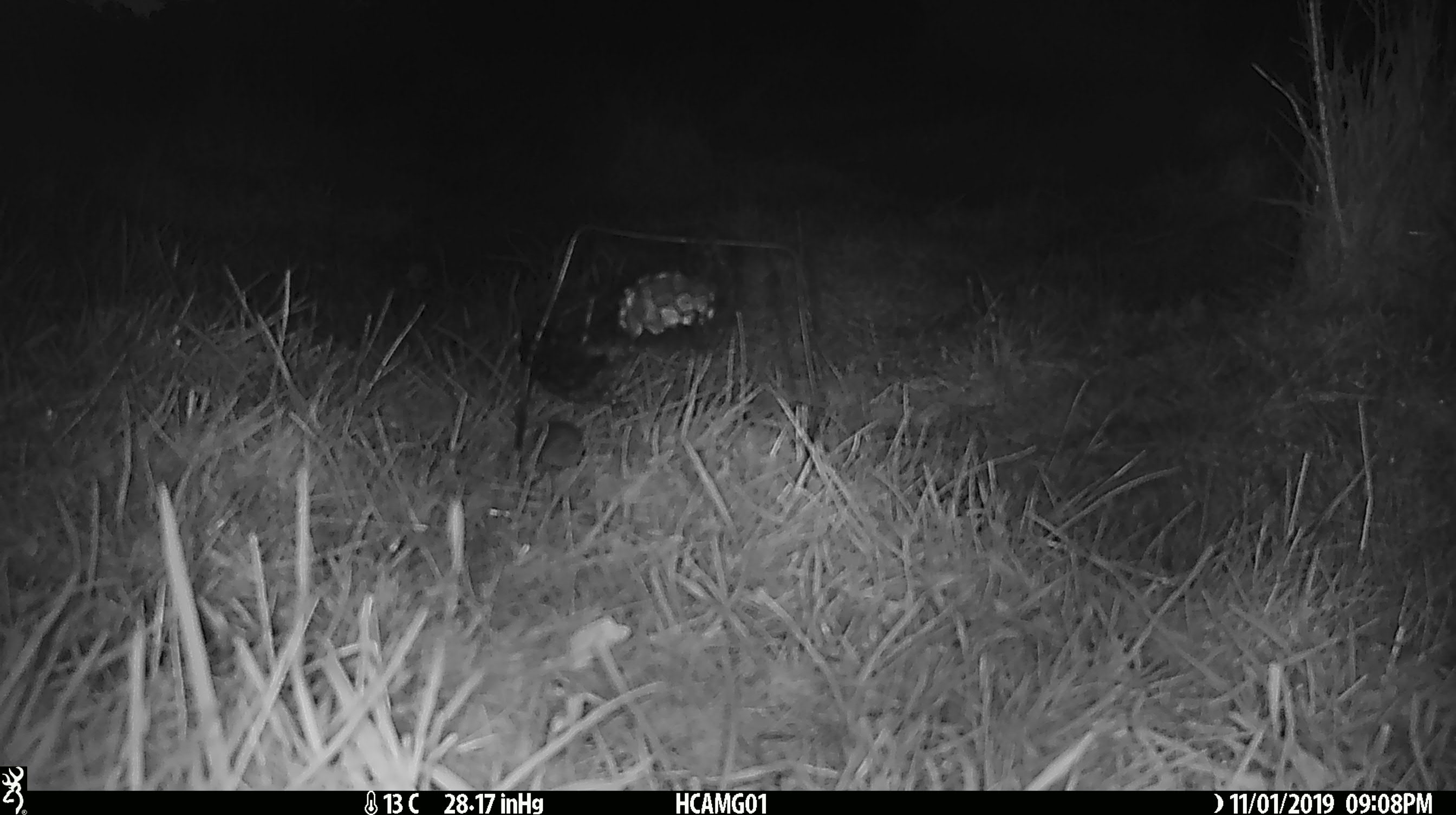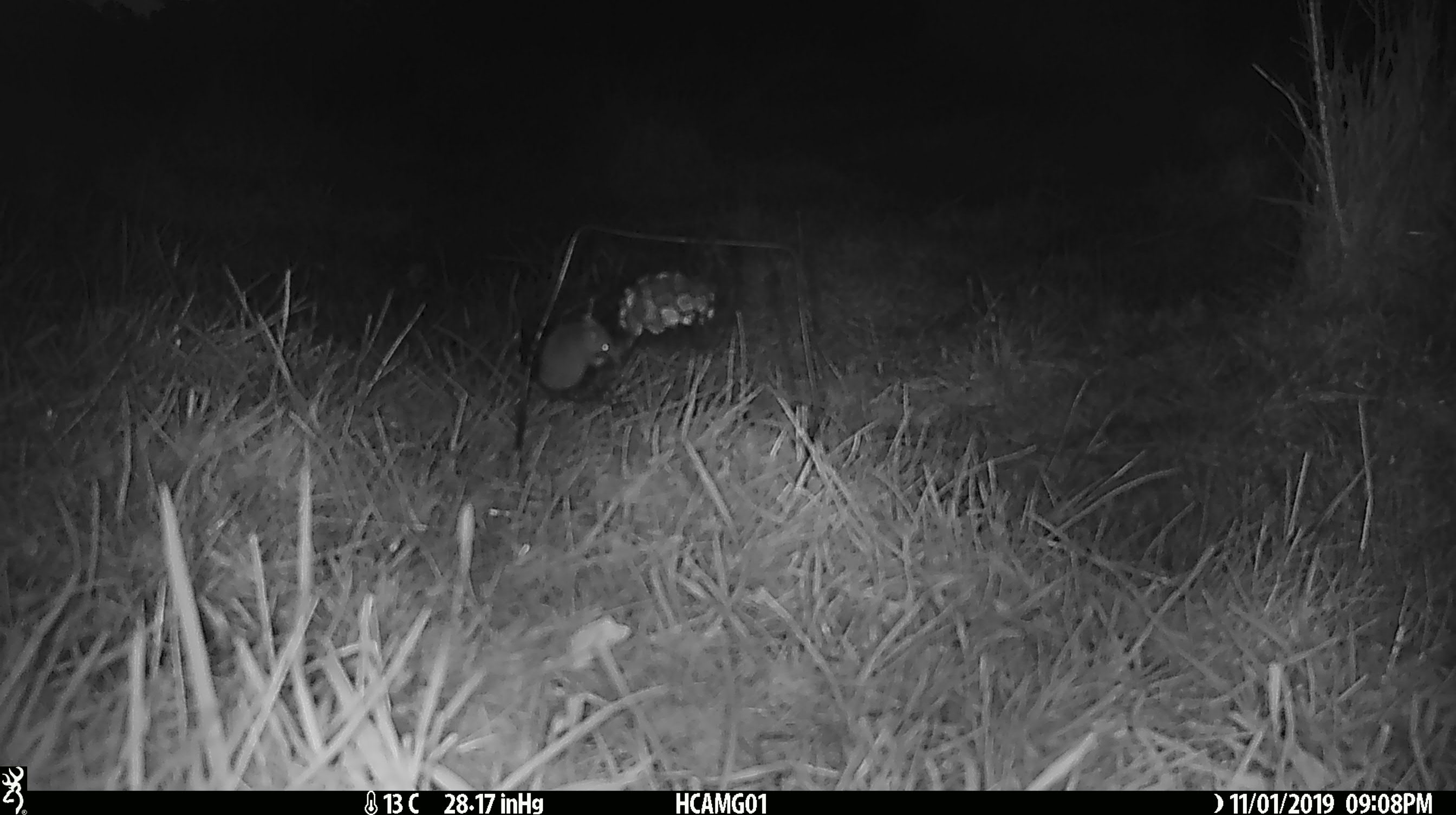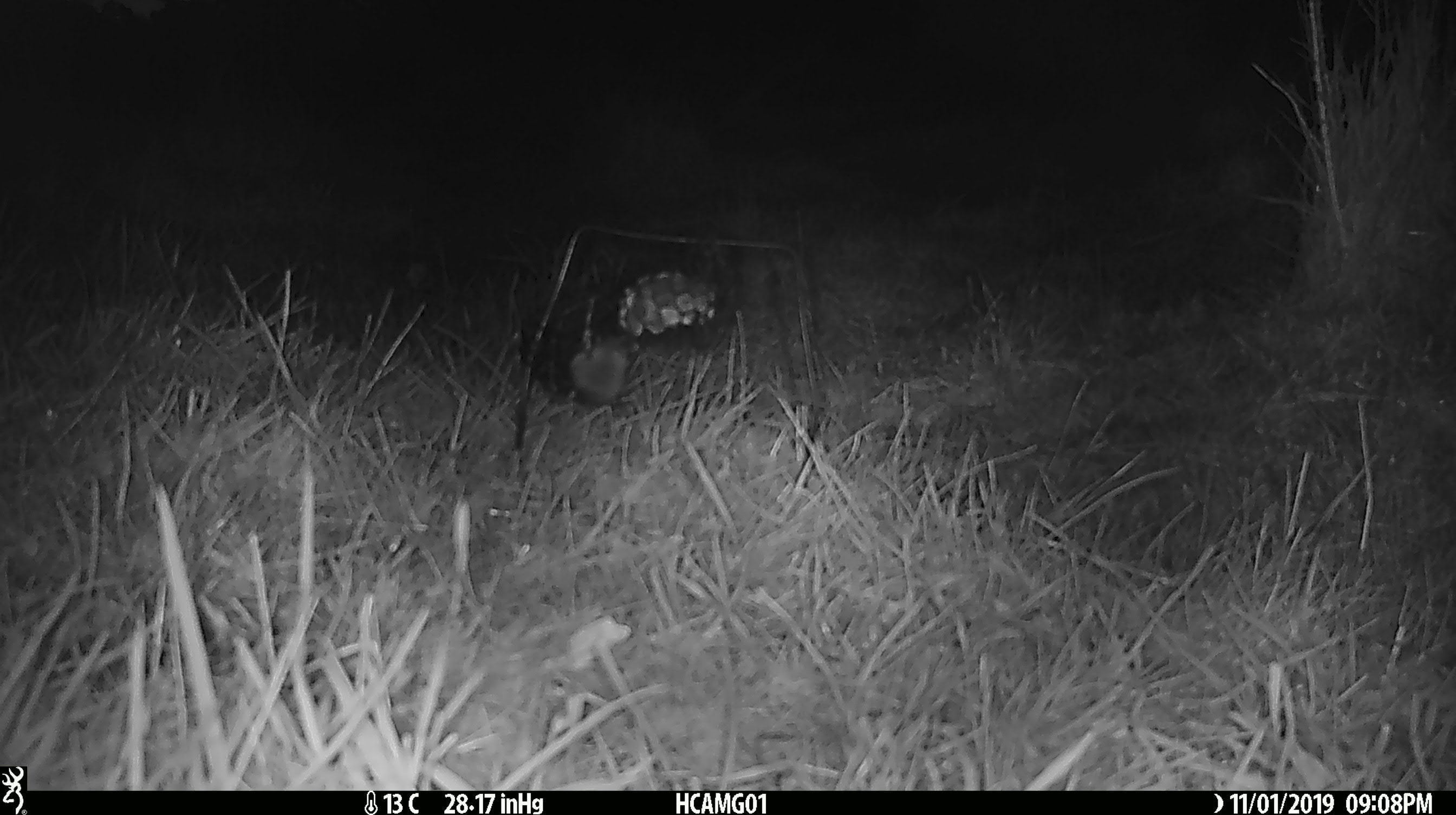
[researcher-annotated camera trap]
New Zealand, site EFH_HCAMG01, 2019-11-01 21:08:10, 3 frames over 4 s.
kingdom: Animalia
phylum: Chordata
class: Mammalia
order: Rodentia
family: Muridae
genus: Mus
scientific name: Mus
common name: mouse